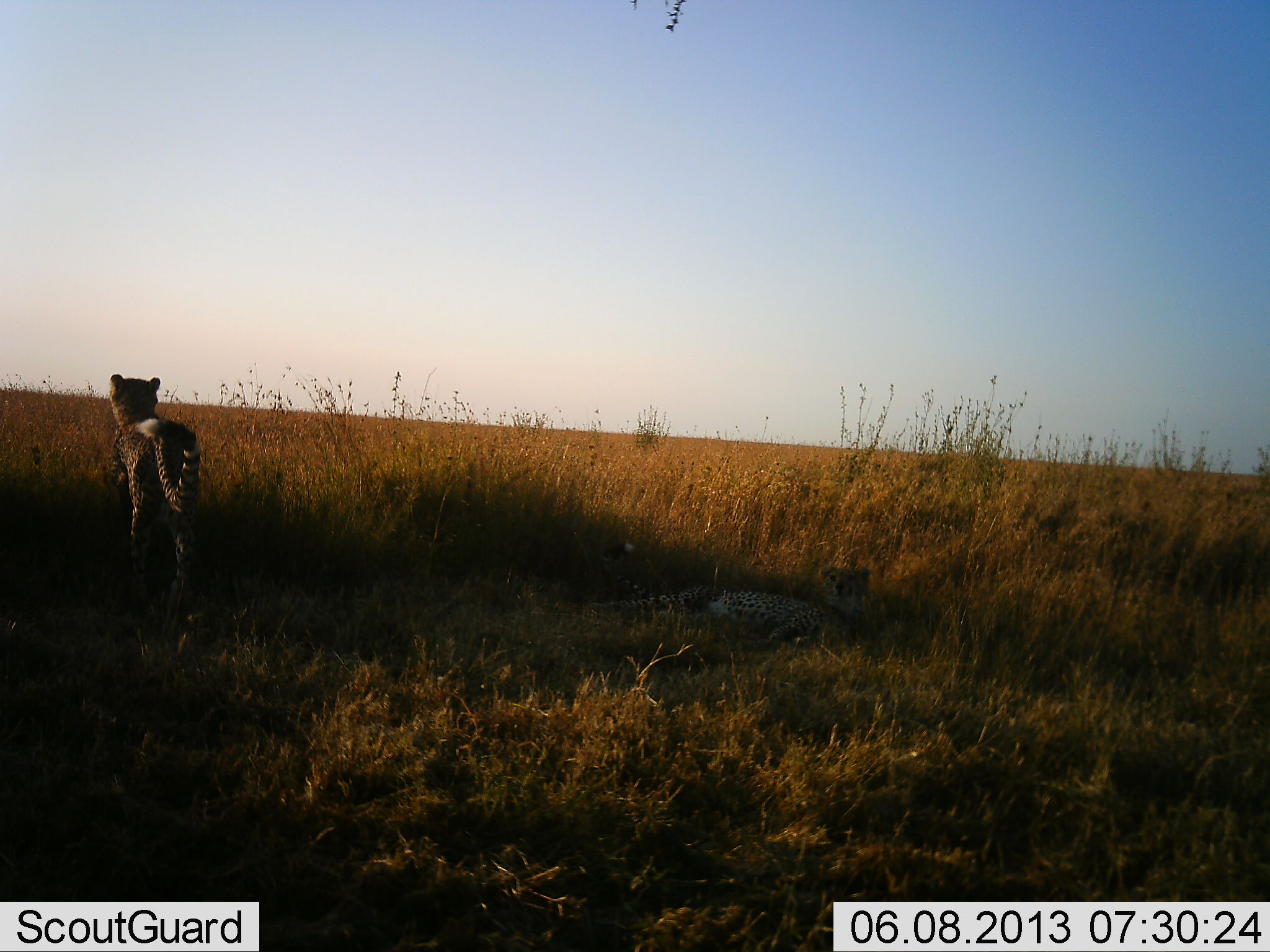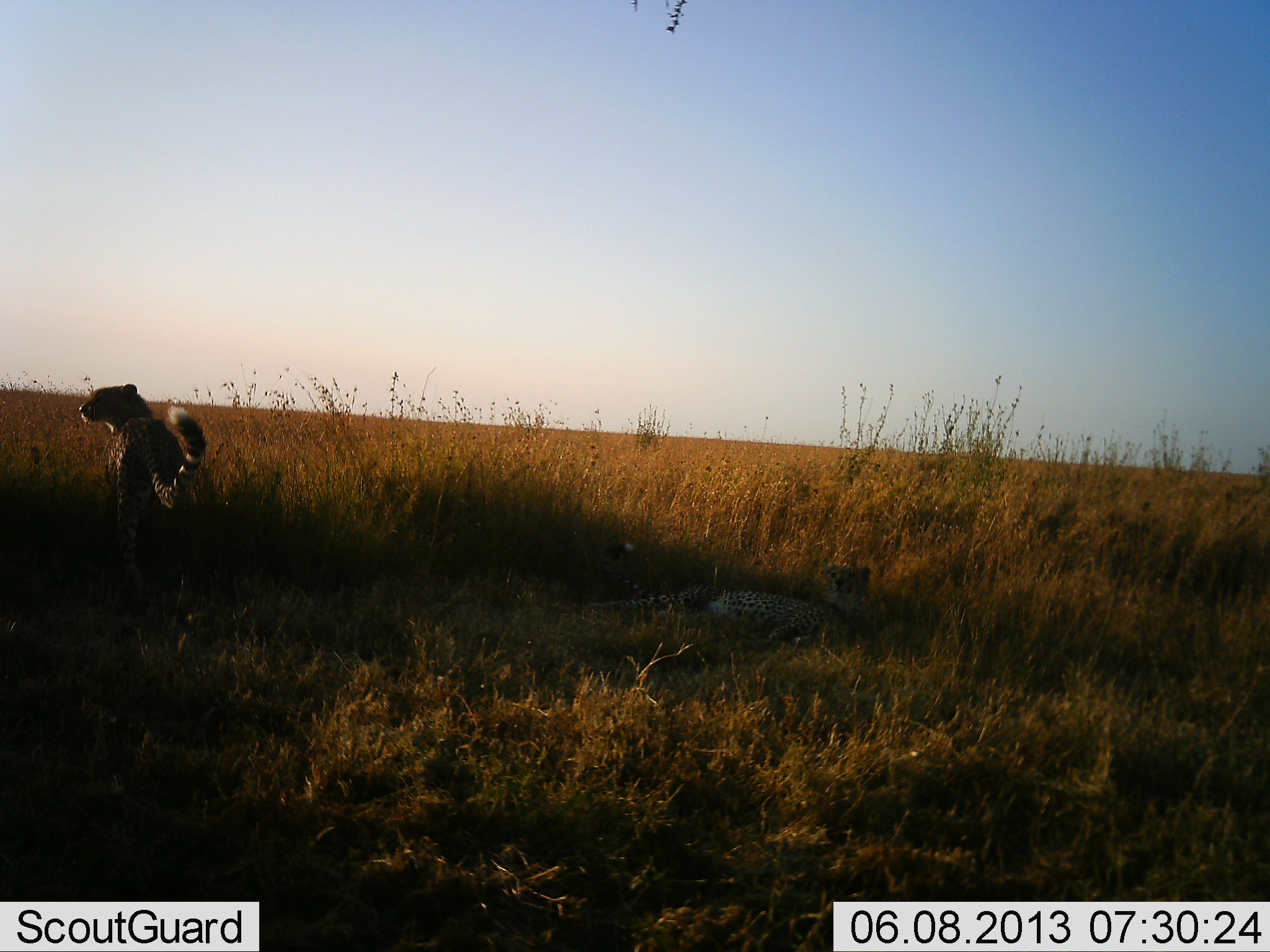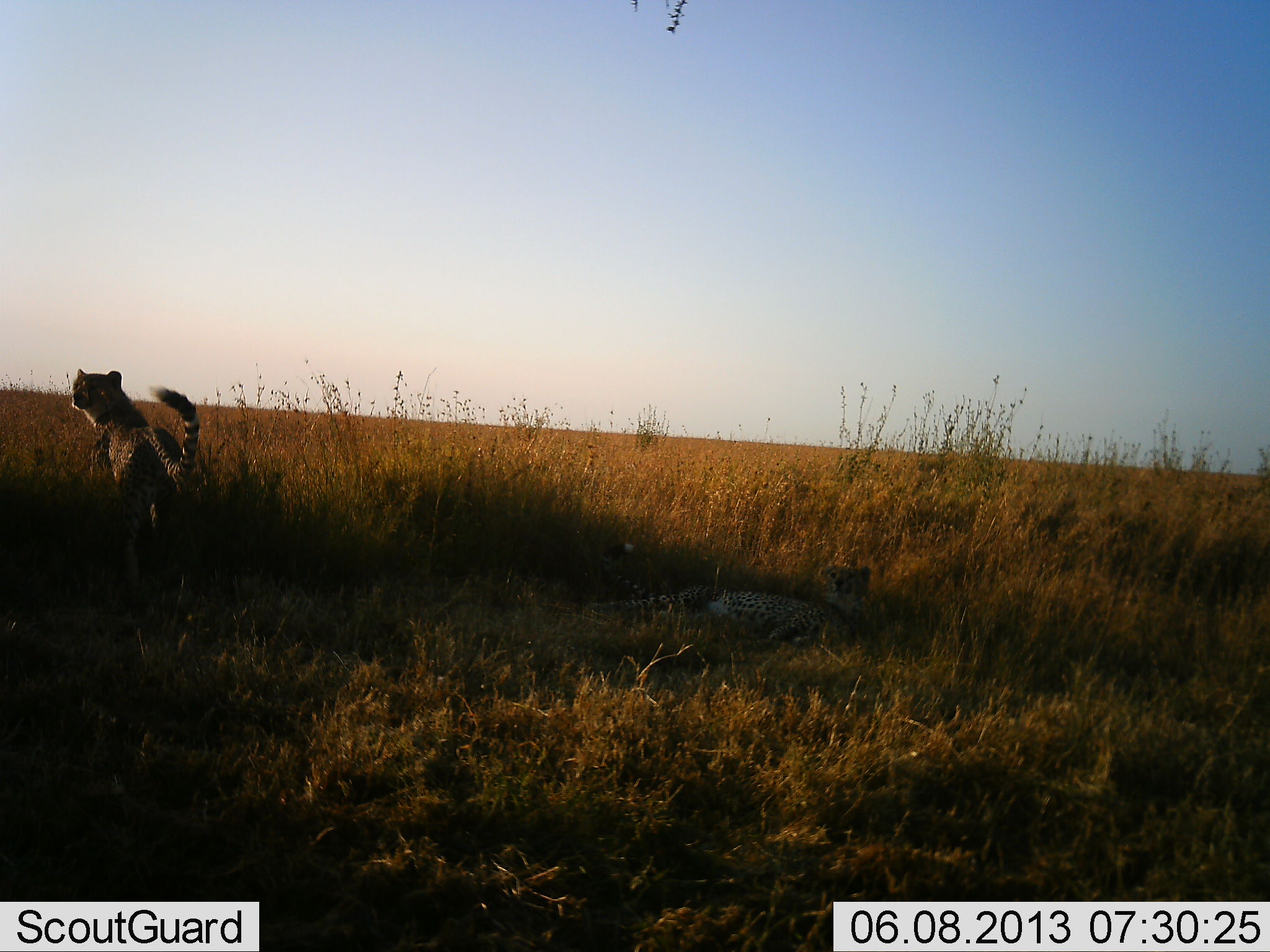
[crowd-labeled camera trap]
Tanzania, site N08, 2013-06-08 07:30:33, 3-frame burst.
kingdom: Animalia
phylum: Chordata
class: Mammalia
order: Carnivora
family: Felidae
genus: Acinonyx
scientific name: Acinonyx jubatus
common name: cheetah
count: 2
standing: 60%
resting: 60%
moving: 30%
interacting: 0%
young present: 0%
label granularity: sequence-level